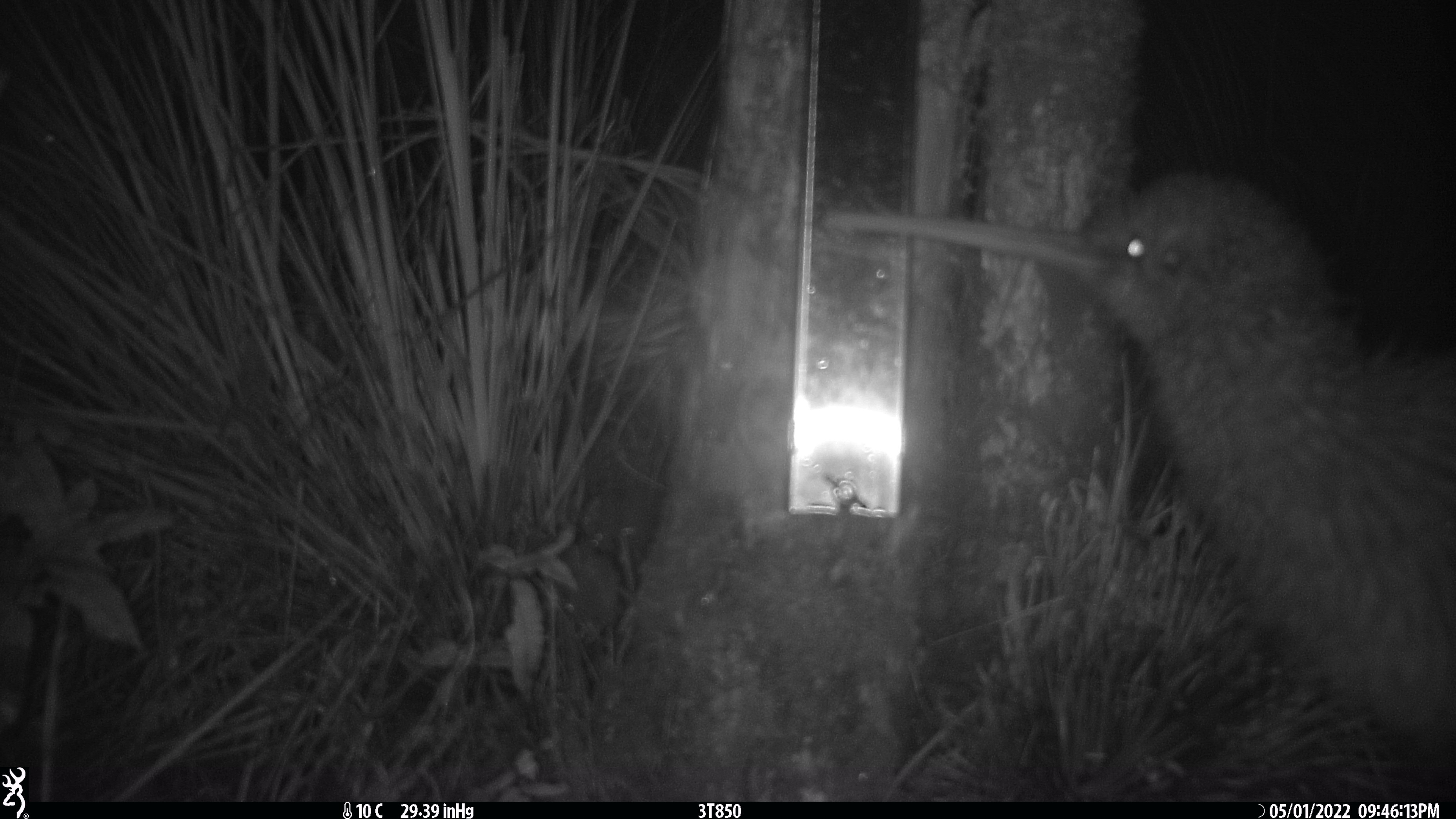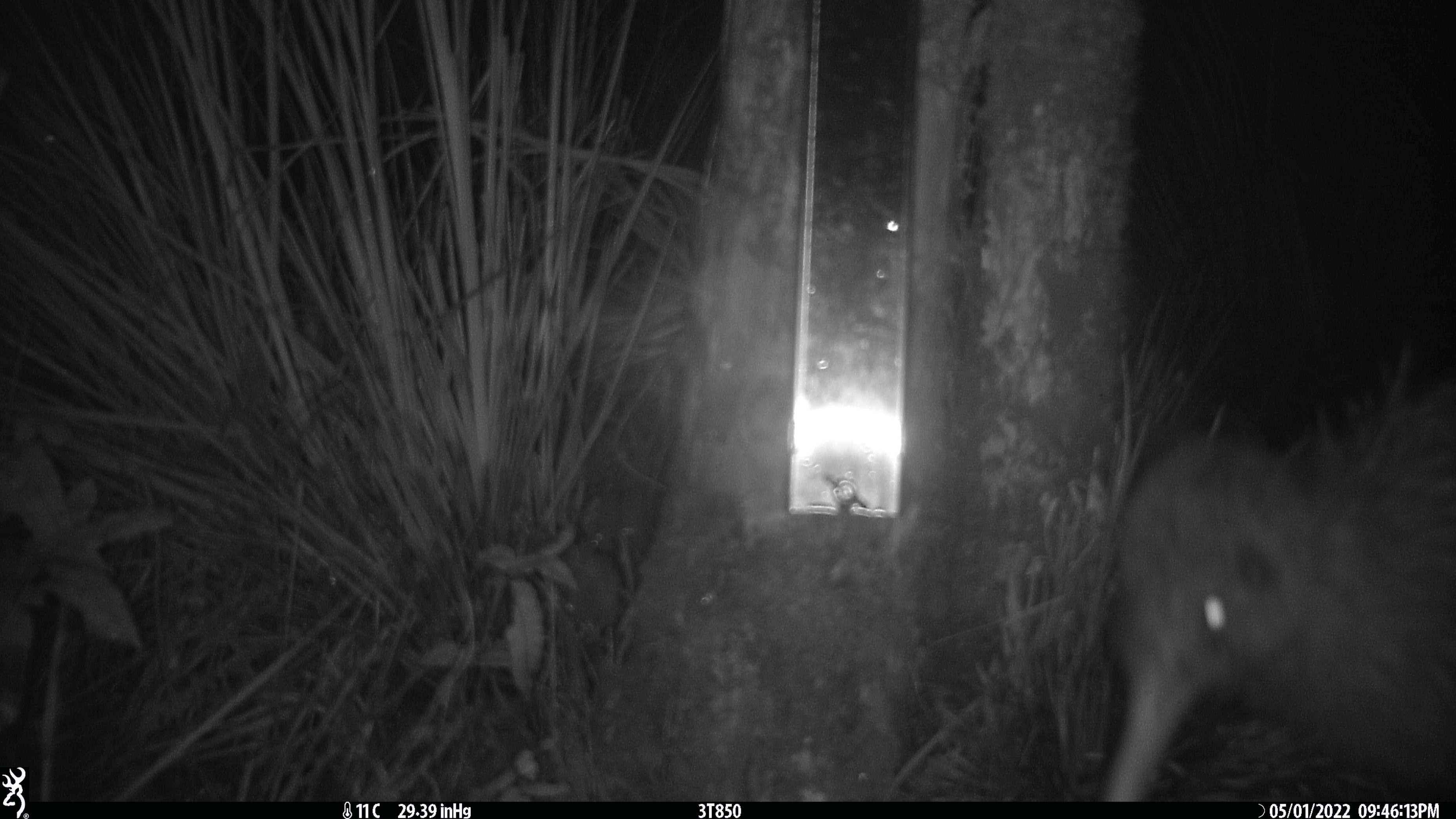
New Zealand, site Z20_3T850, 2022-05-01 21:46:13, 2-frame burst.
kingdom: Animalia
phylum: Chordata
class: Aves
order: Apterygiformes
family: Apterygidae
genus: Apteryx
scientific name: Apteryx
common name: kiwi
Kiwi (Apteryx).